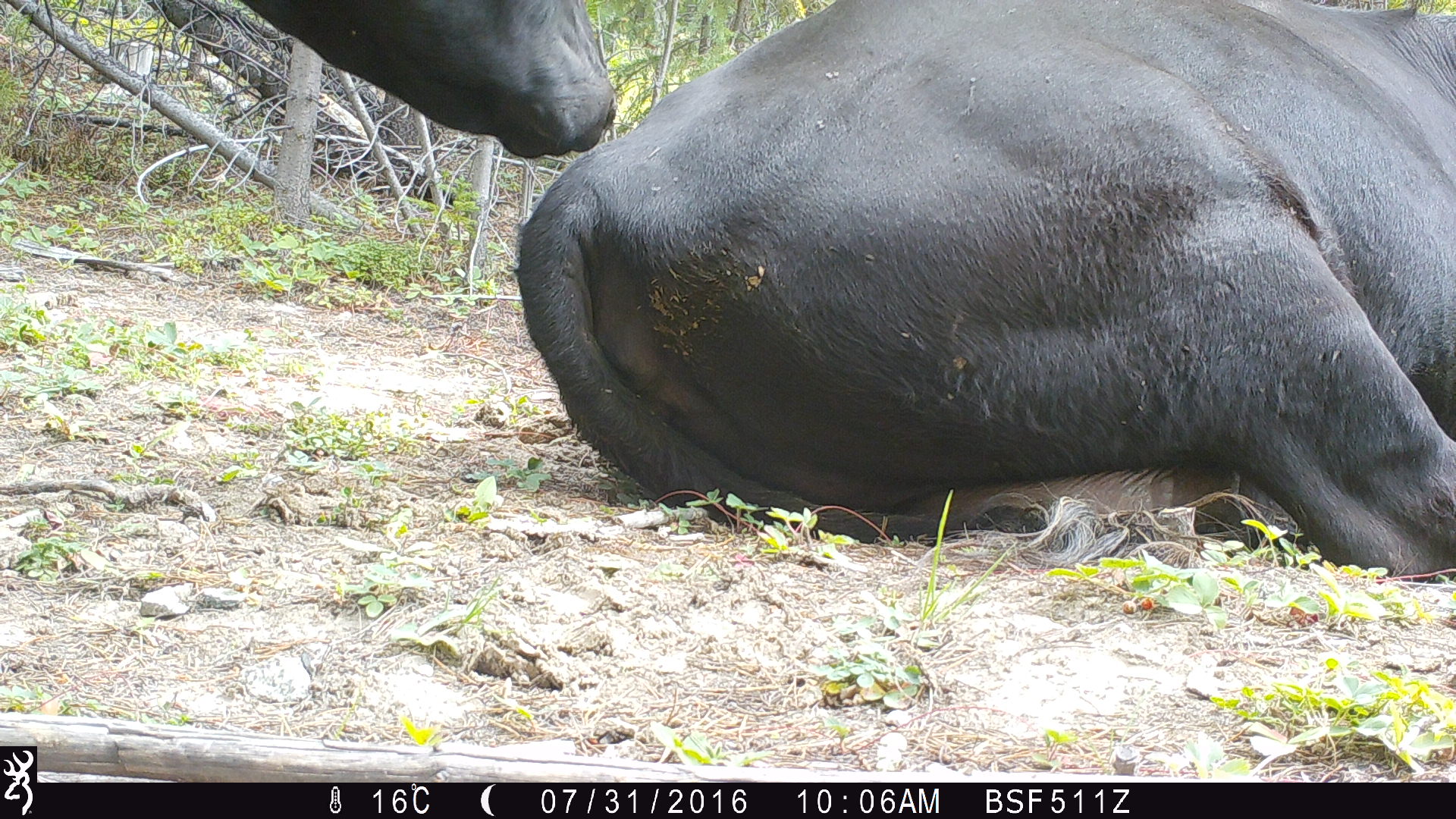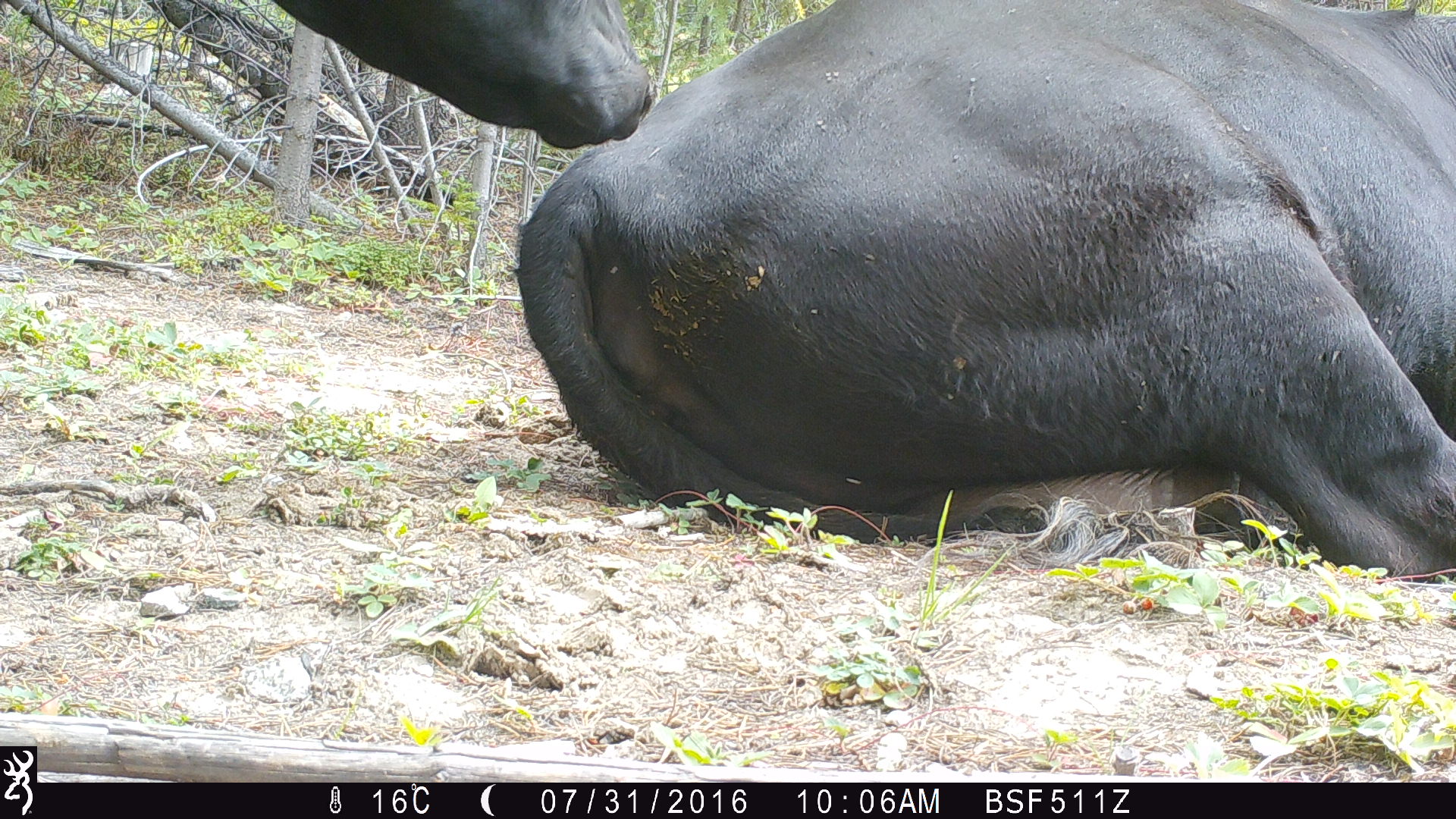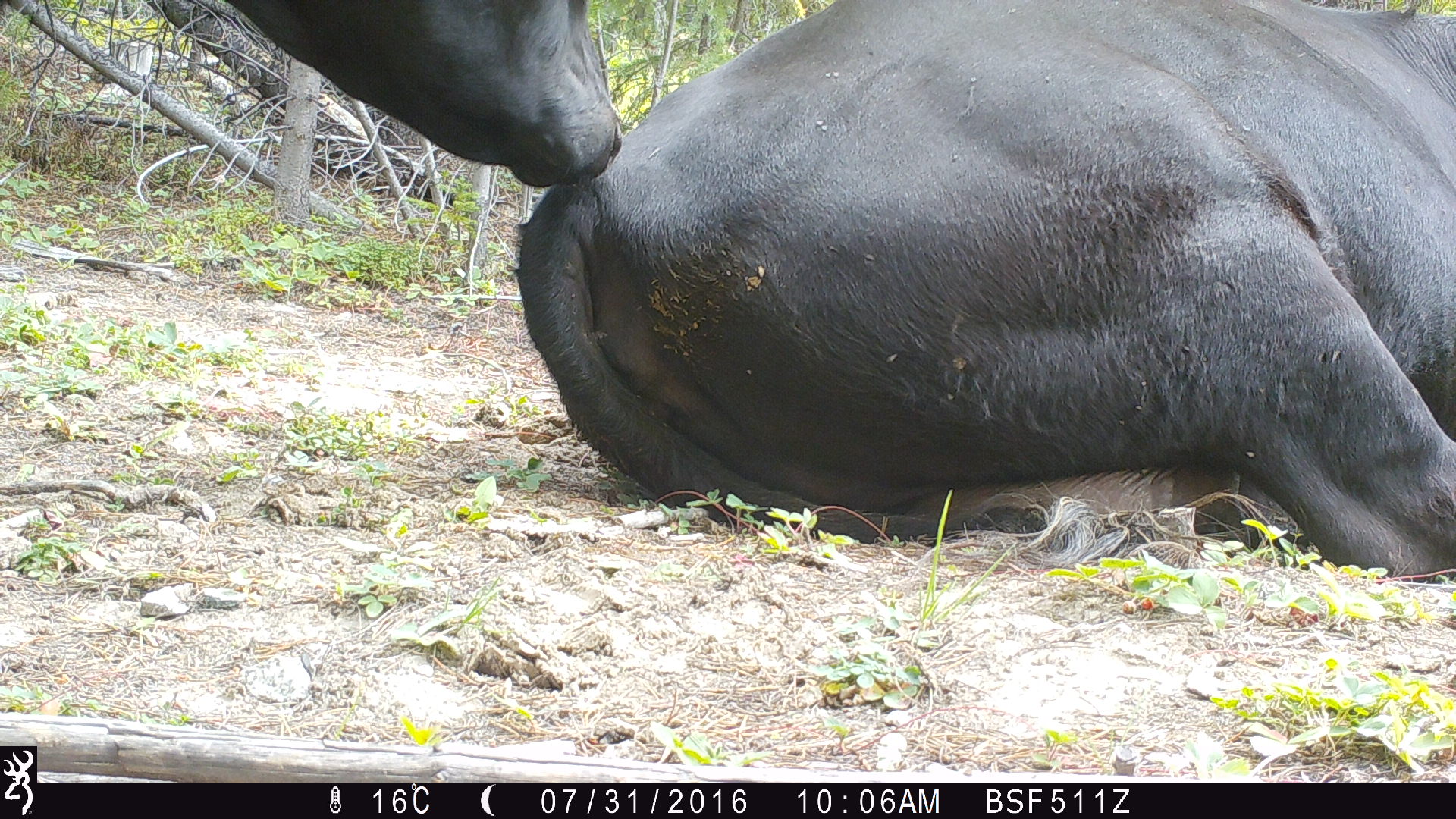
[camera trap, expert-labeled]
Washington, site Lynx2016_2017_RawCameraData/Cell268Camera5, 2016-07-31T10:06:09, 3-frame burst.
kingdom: Animalia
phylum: Chordata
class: Mammalia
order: Artiodactyla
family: Bovidae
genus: Bos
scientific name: Bos taurus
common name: domestic cattle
Domestic cattle (Bos taurus). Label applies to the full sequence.